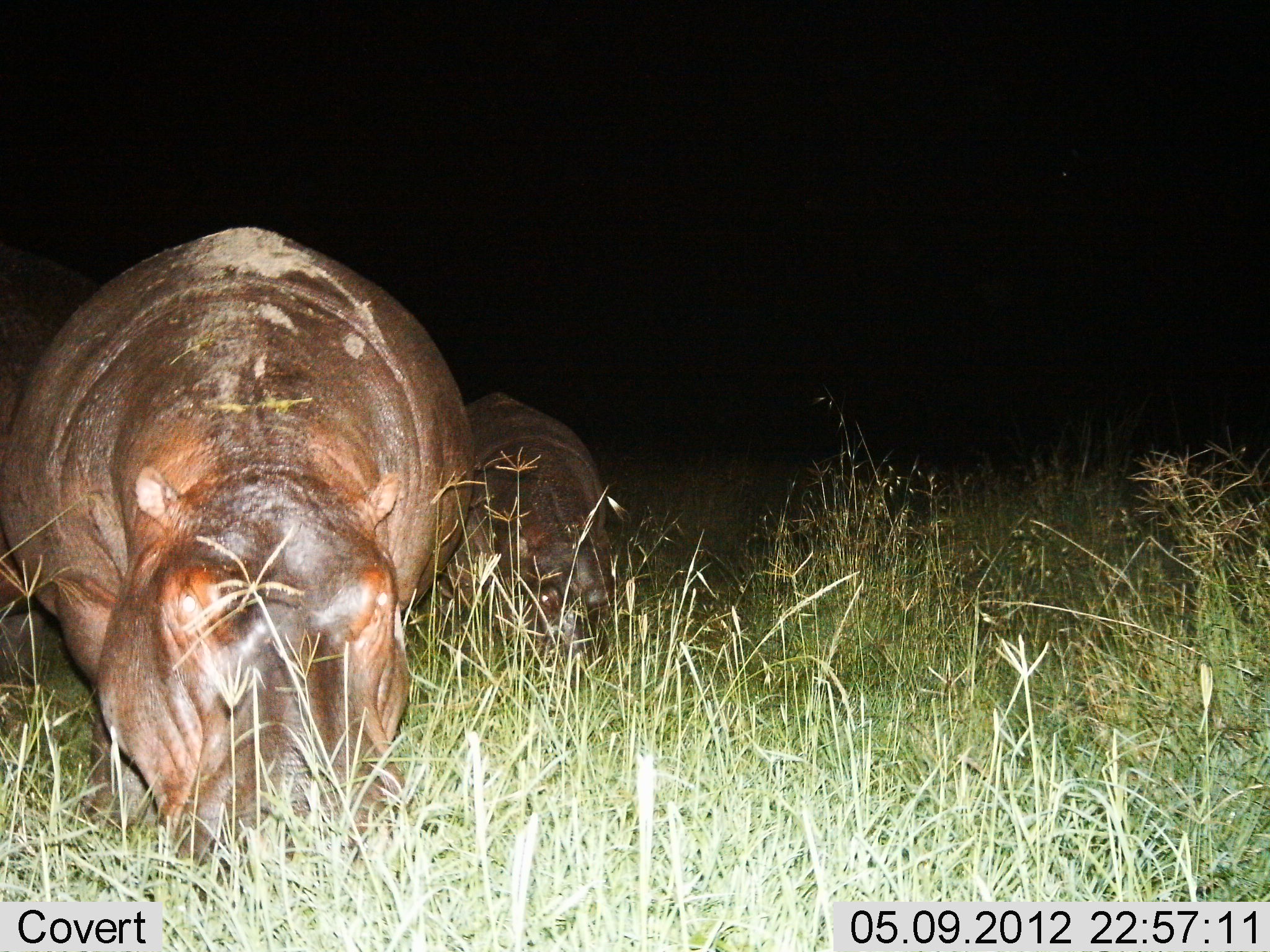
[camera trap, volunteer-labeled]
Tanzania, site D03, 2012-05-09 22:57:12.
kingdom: Animalia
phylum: Chordata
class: Mammalia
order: Artiodactyla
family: Hippopotamidae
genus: Hippopotamus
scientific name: Hippopotamus amphibius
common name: hippopotamus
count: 2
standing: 30%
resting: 0%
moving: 0%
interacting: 0%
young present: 60%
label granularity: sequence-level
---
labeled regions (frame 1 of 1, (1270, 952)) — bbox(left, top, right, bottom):
animal: bbox(0, 225, 478, 912); bbox(409, 394, 621, 697); bbox(0, 249, 106, 743)